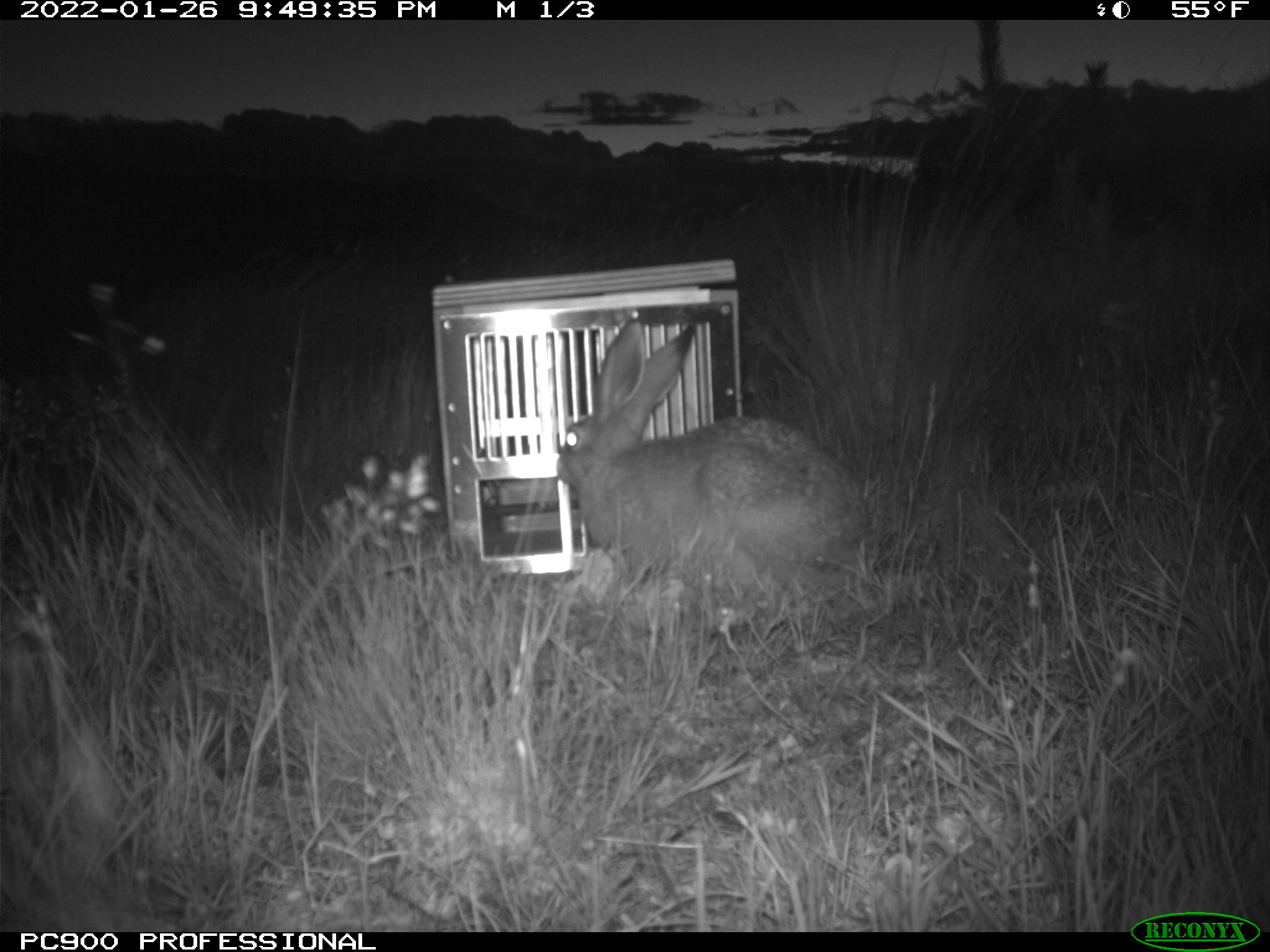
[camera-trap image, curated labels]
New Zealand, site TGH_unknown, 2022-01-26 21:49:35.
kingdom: Animalia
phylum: Chordata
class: Mammalia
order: Lagomorpha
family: Leporidae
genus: Lepus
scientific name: Lepus europaeus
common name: brown hare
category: hare